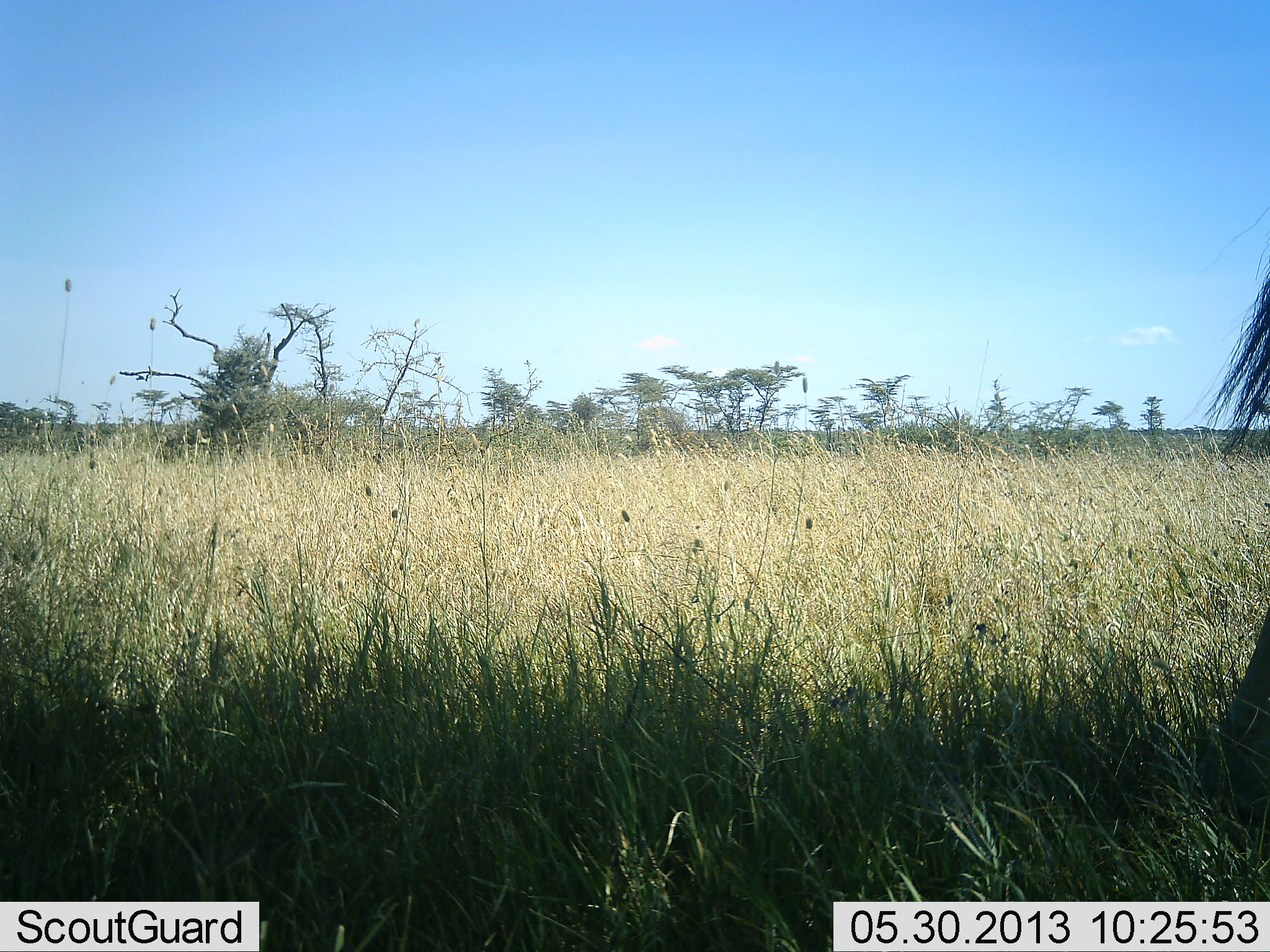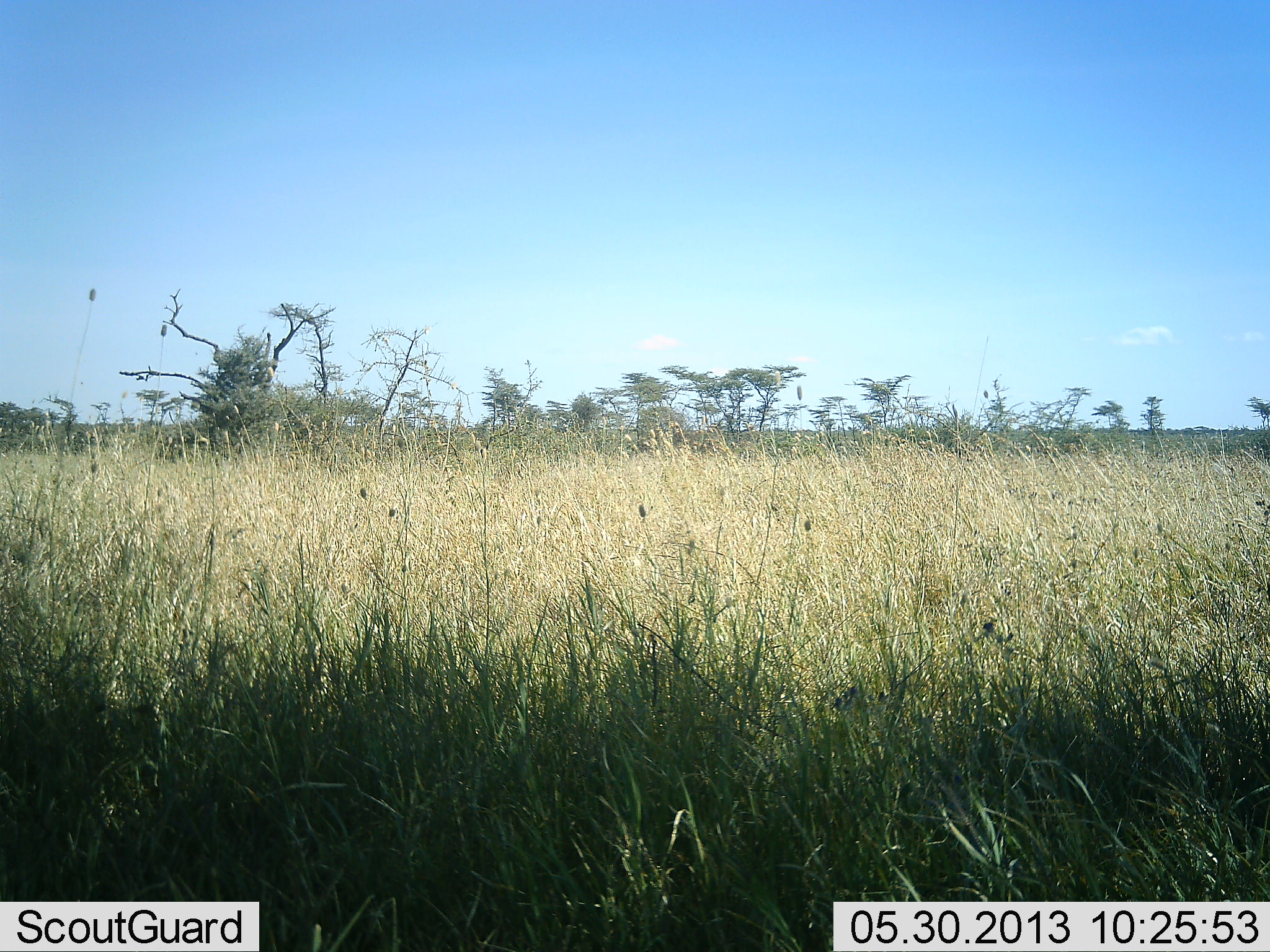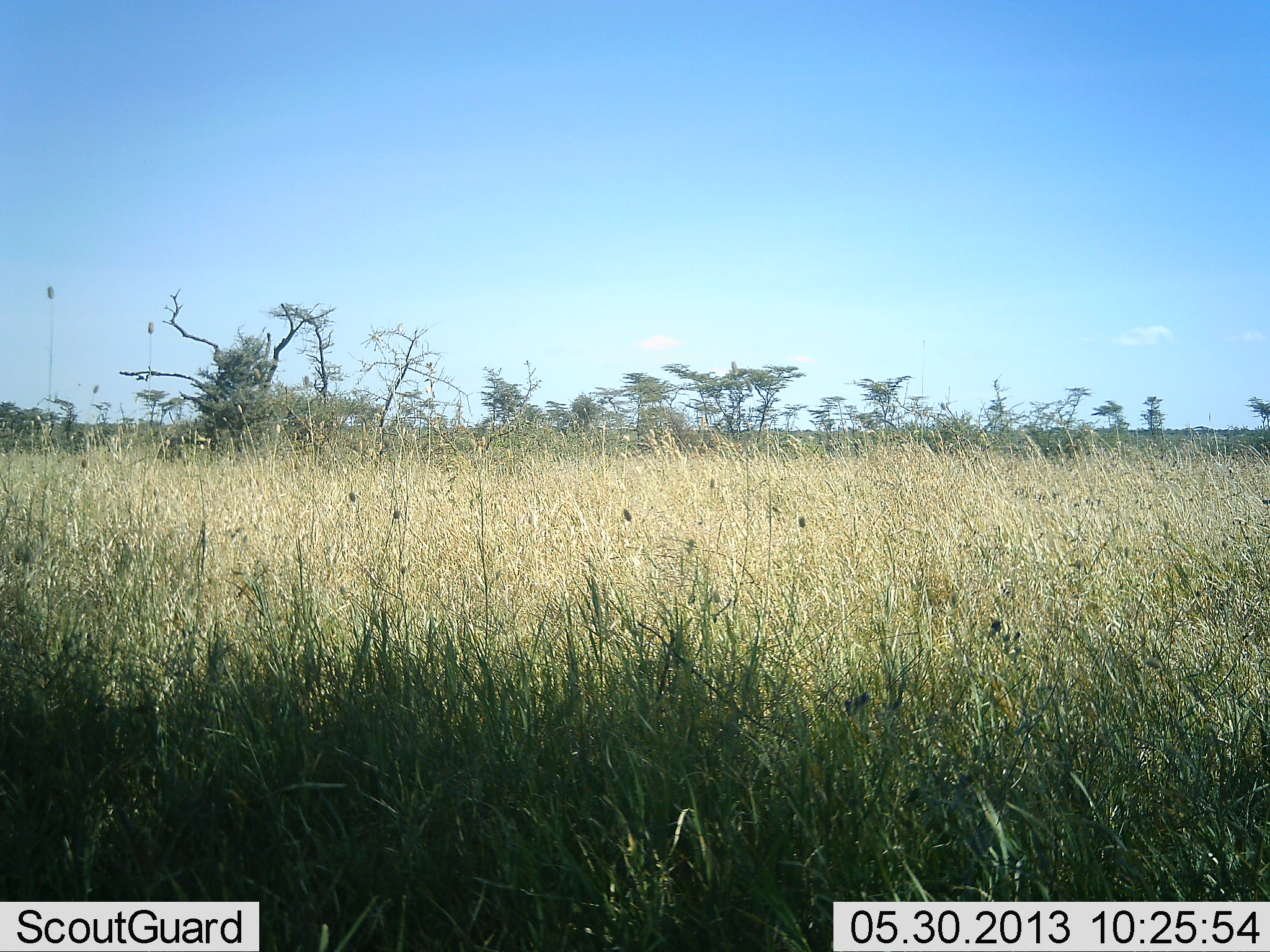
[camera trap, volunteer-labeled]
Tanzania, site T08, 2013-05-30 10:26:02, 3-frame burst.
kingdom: Animalia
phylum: Chordata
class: Mammalia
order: Artiodactyla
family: Bovidae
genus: Connochaetes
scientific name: Connochaetes taurinus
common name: blue wildebeest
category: wildebeest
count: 1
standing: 0%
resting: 0%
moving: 100%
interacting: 0%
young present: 0%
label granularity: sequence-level